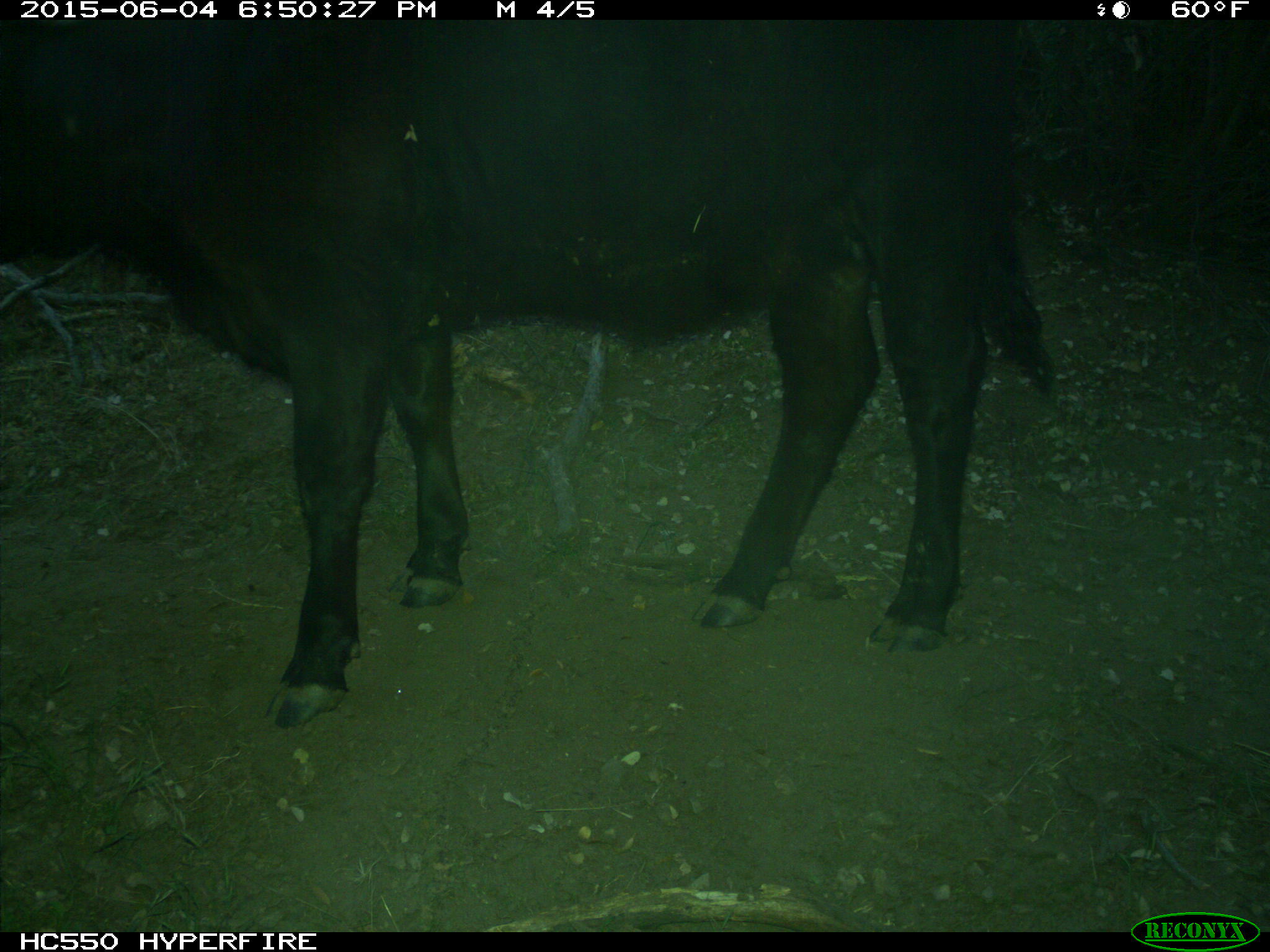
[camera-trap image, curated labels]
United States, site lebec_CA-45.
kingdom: Animalia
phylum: Chordata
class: Mammalia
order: Artiodactyla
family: Bovidae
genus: Bos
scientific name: Bos taurus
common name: domestic cow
Bos taurus (domestic cow).